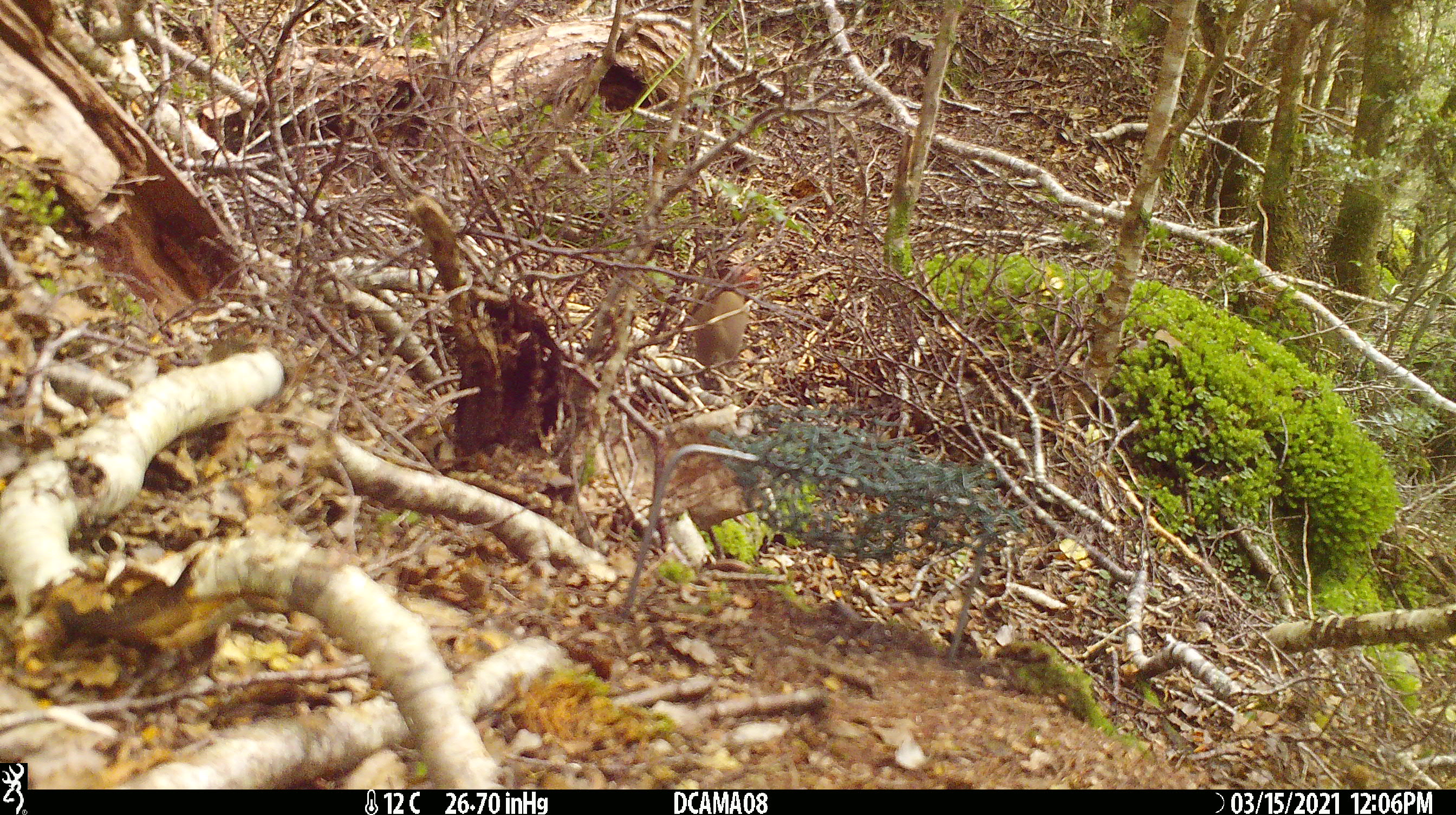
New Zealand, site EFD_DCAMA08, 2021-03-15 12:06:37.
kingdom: Animalia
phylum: Chordata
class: Mammalia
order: Carnivora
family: Mustelidae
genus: Mustela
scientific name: Mustela erminea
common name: stoat